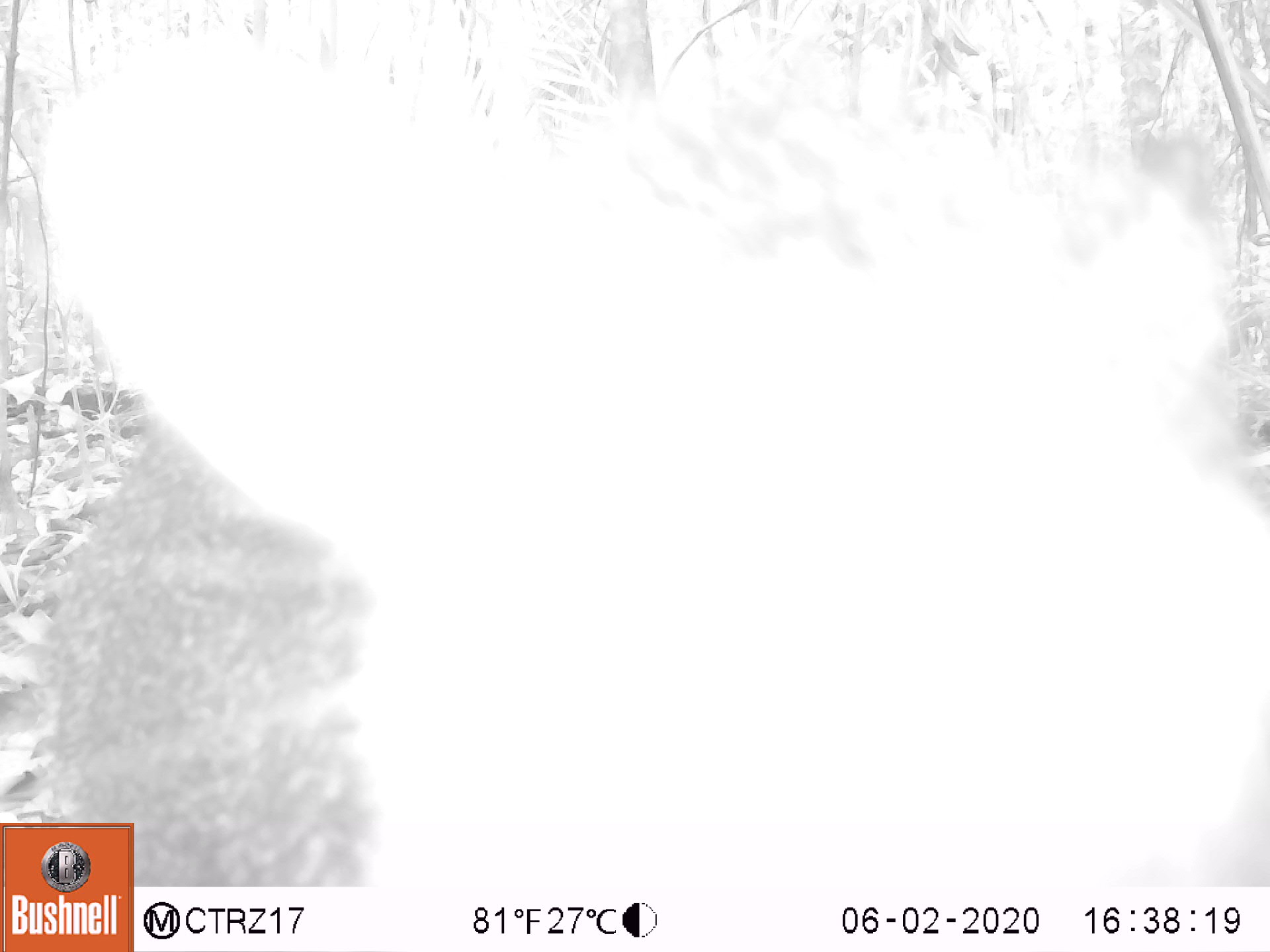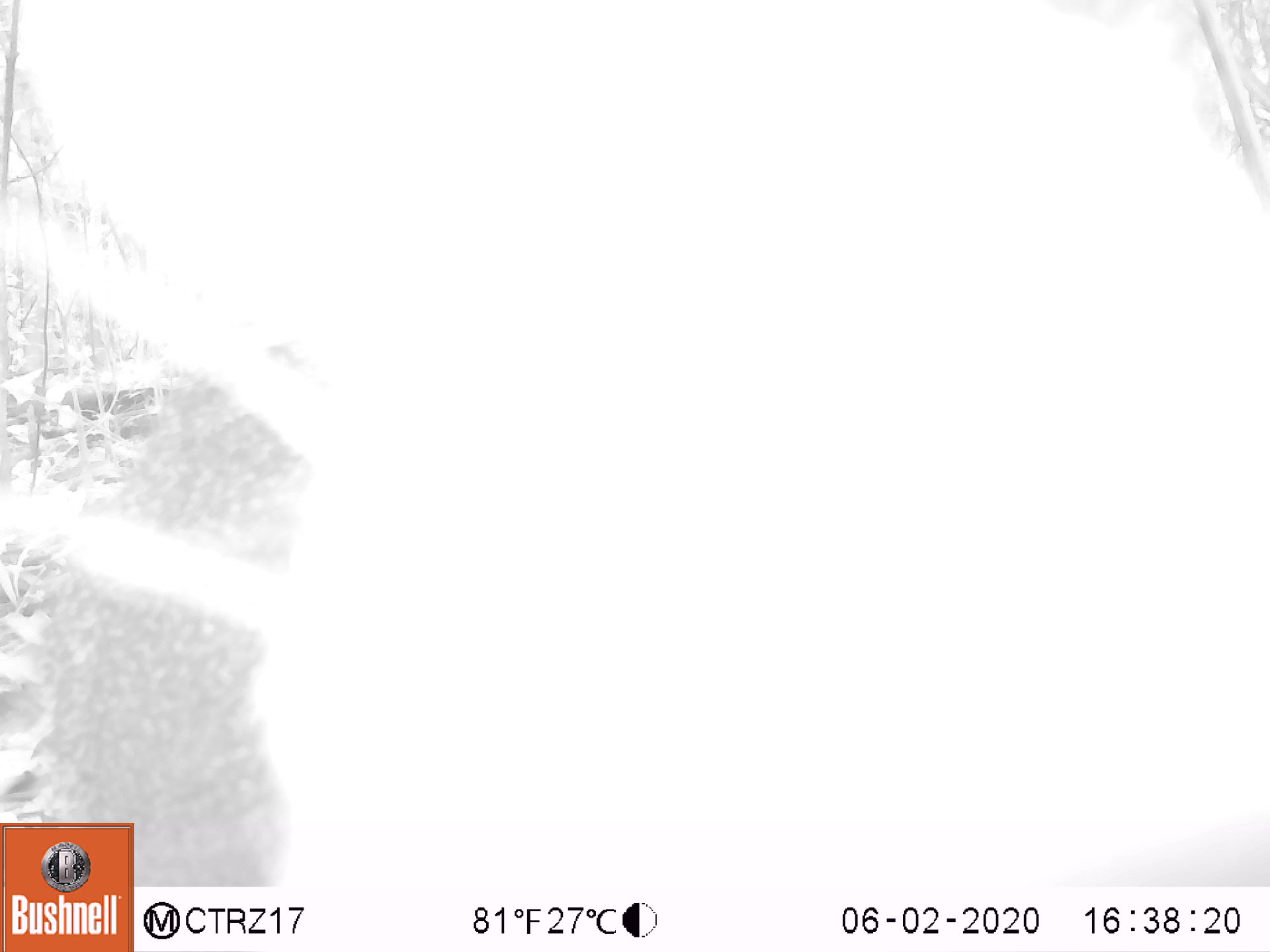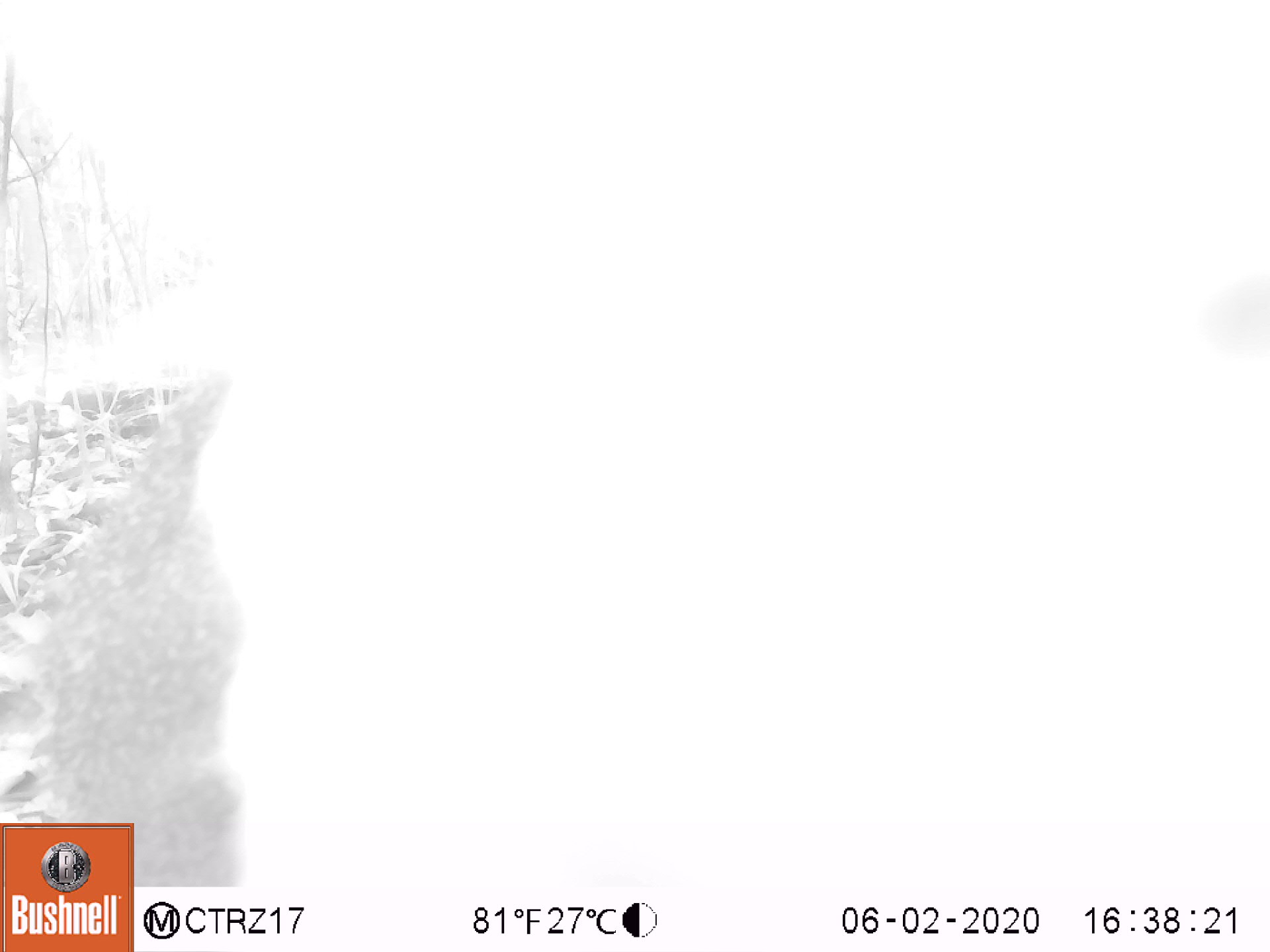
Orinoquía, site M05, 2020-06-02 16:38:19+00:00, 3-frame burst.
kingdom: Animalia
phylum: Chordata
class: Mammalia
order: Artiodactyla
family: Tayassuidae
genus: Pecari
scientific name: Pecari tajacu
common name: collared peccary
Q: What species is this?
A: Collared peccary (Pecari tajacu).